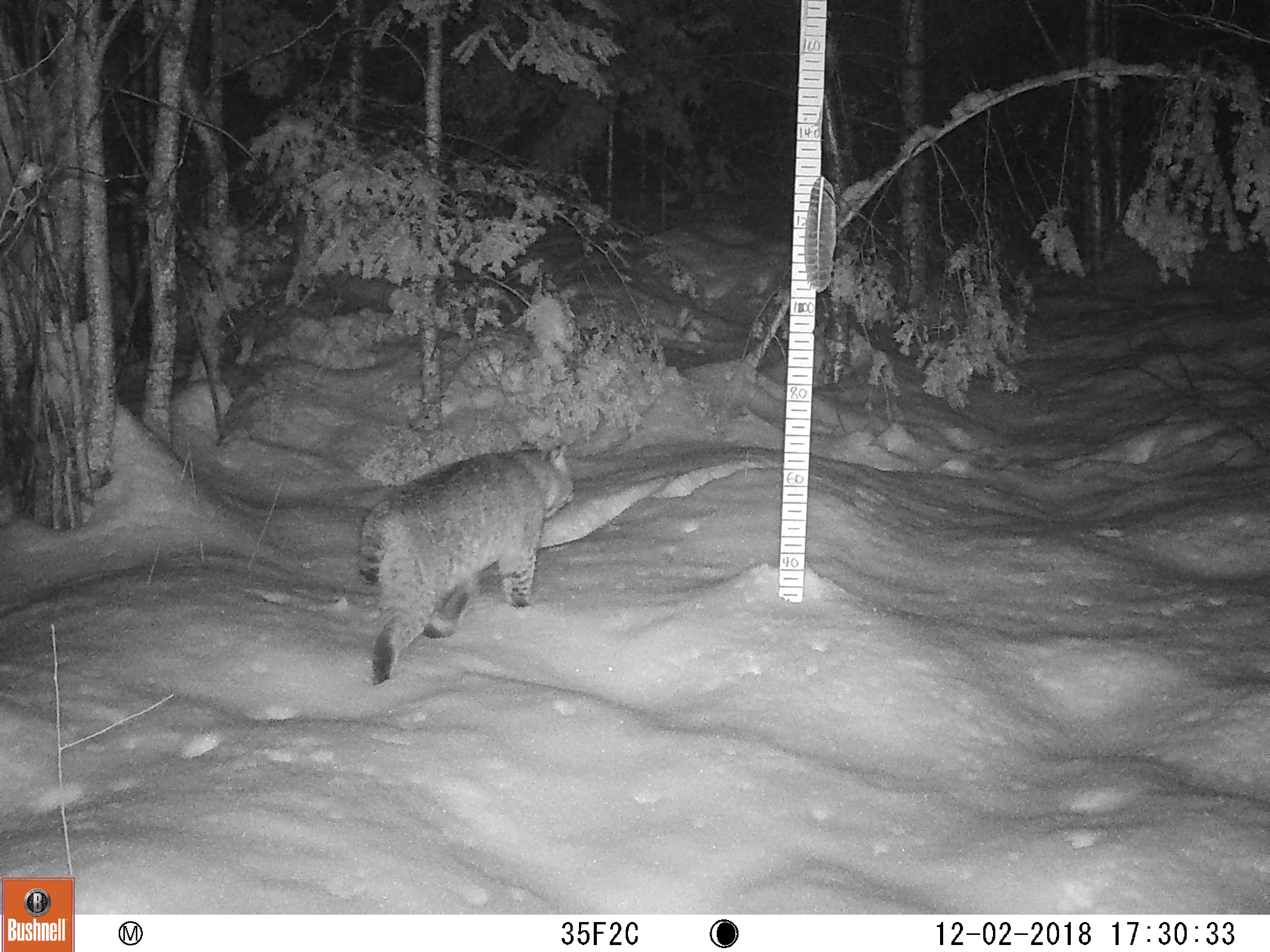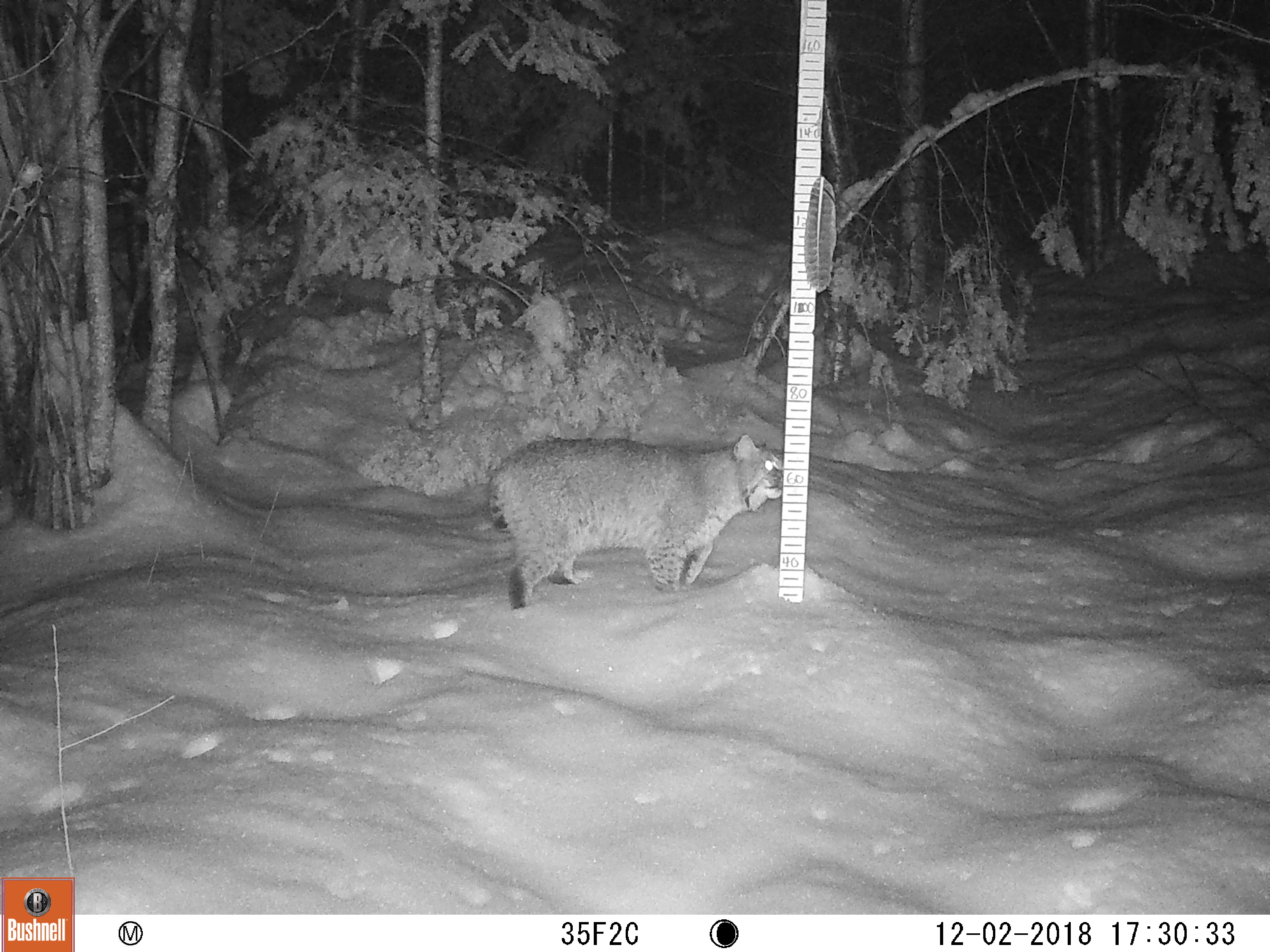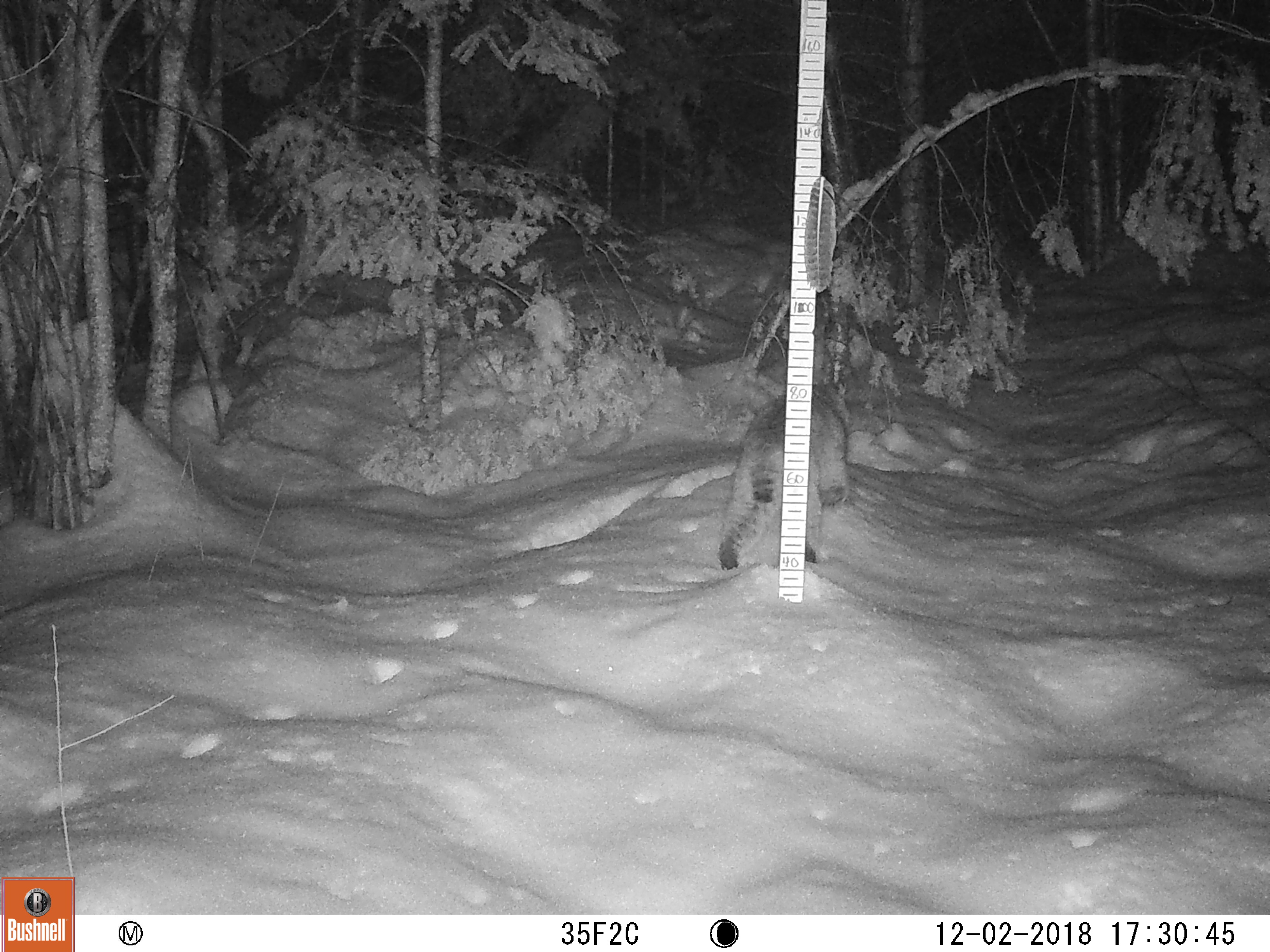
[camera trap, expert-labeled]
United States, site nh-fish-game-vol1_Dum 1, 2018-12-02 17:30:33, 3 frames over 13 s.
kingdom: Animalia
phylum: Chordata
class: Mammalia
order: Carnivora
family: Felidae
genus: Lynx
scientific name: Lynx rufus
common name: bobcat